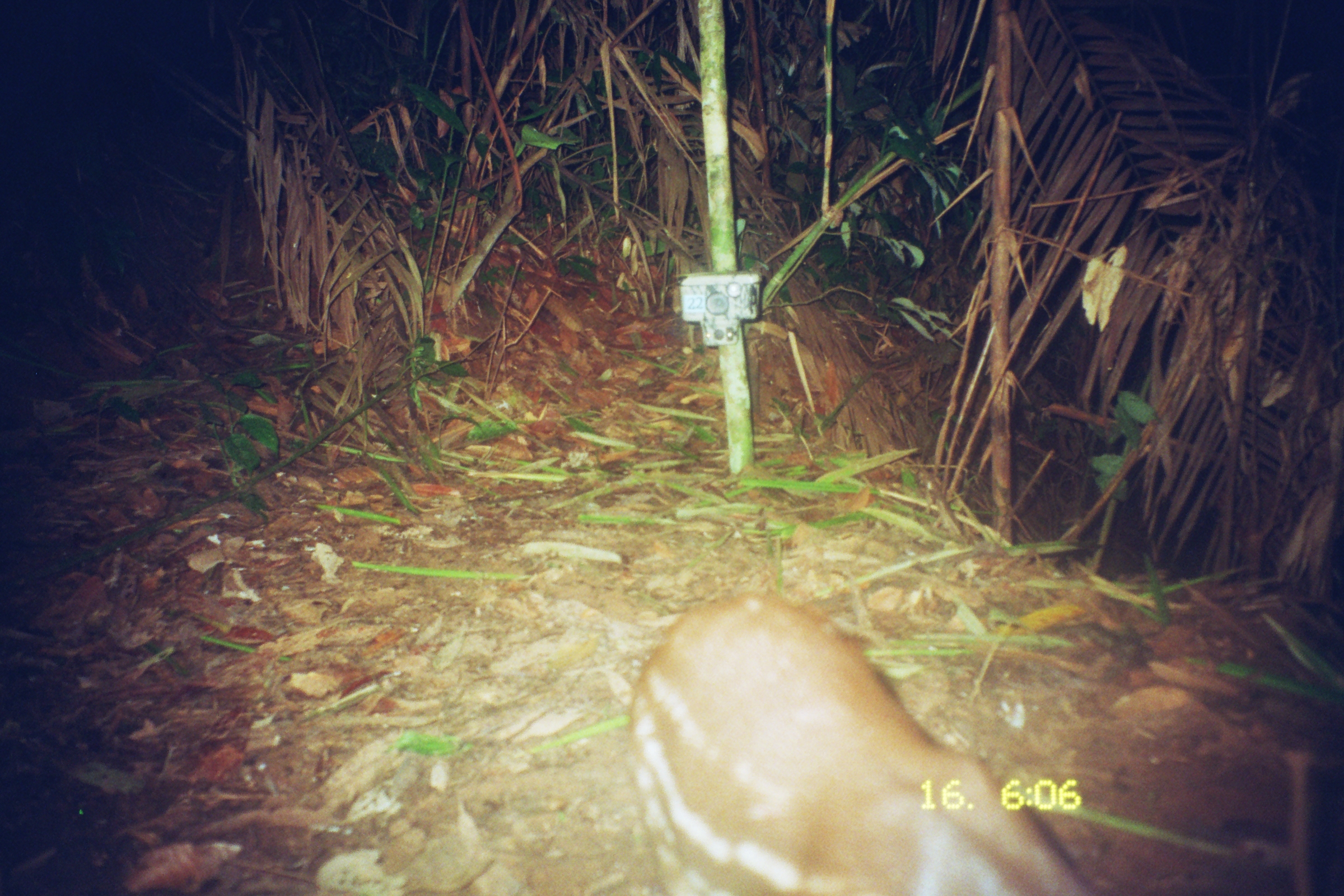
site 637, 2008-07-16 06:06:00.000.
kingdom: Animalia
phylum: Chordata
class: Mammalia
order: Rodentia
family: Cuniculidae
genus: Cuniculus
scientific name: Cuniculus paca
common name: spotted paca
Cuniculus paca (spotted paca).